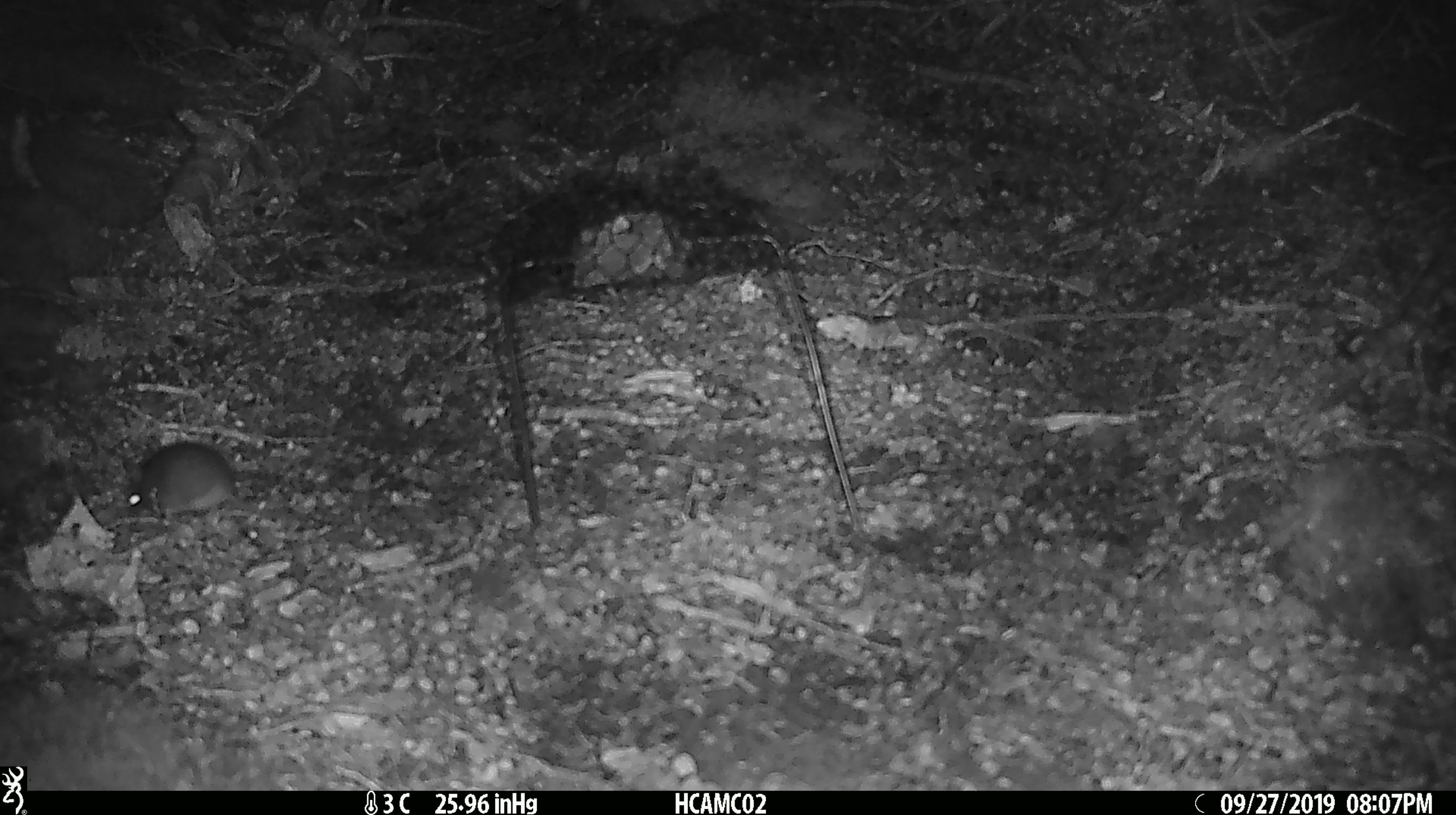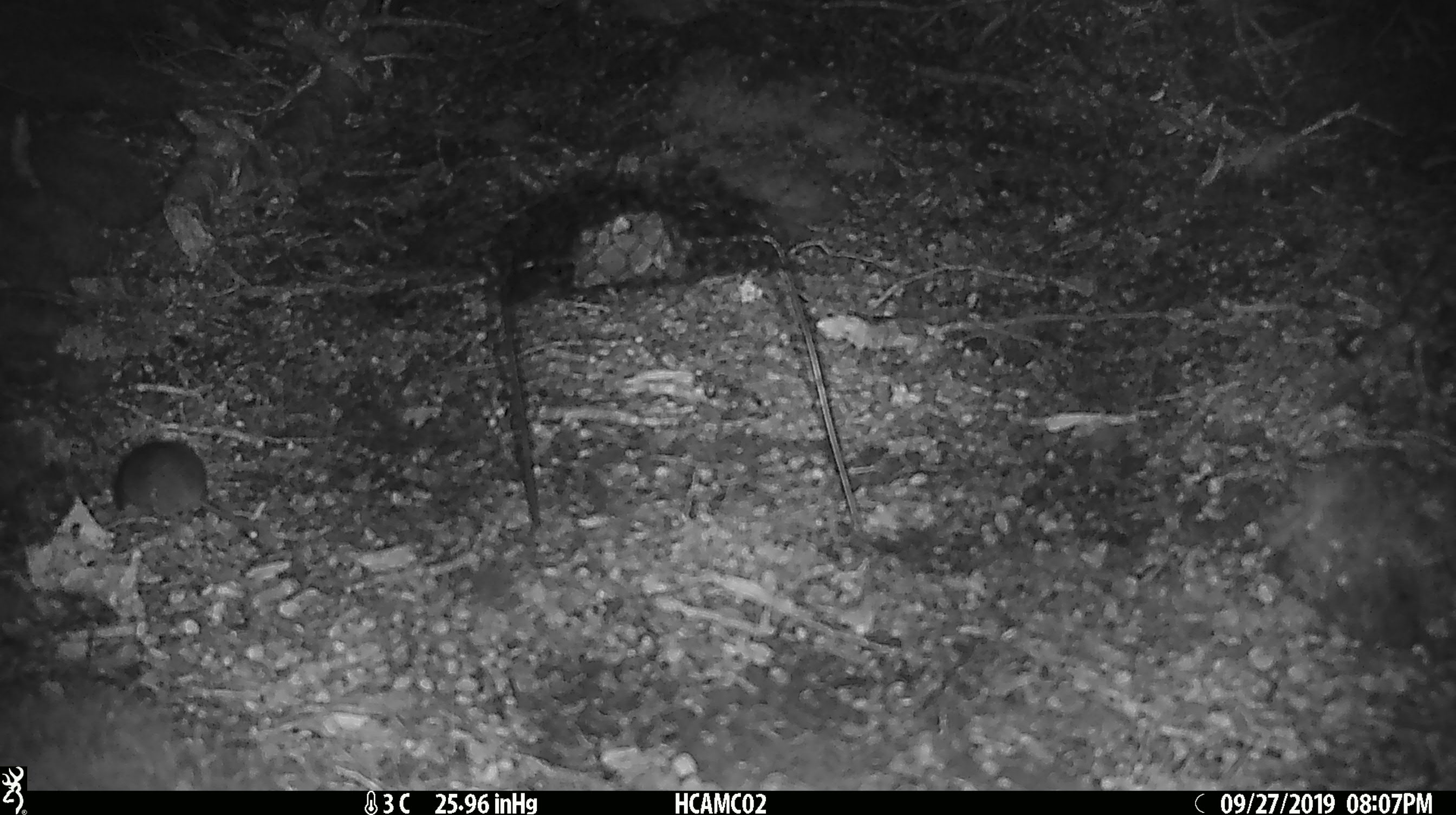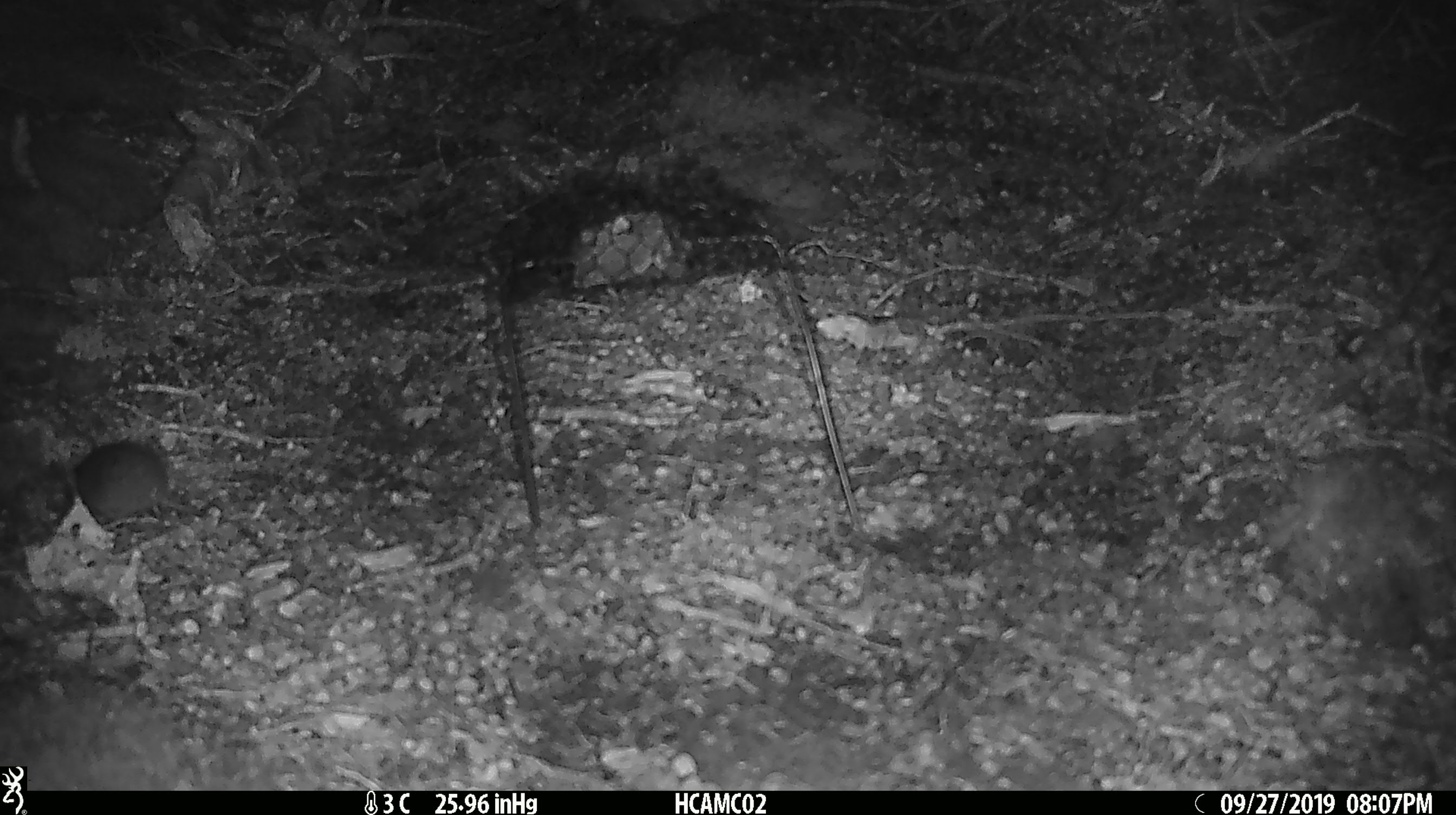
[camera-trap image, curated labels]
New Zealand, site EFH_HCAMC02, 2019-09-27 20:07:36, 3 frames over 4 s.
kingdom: Animalia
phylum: Chordata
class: Mammalia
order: Rodentia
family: Muridae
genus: Mus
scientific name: Mus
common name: mouse